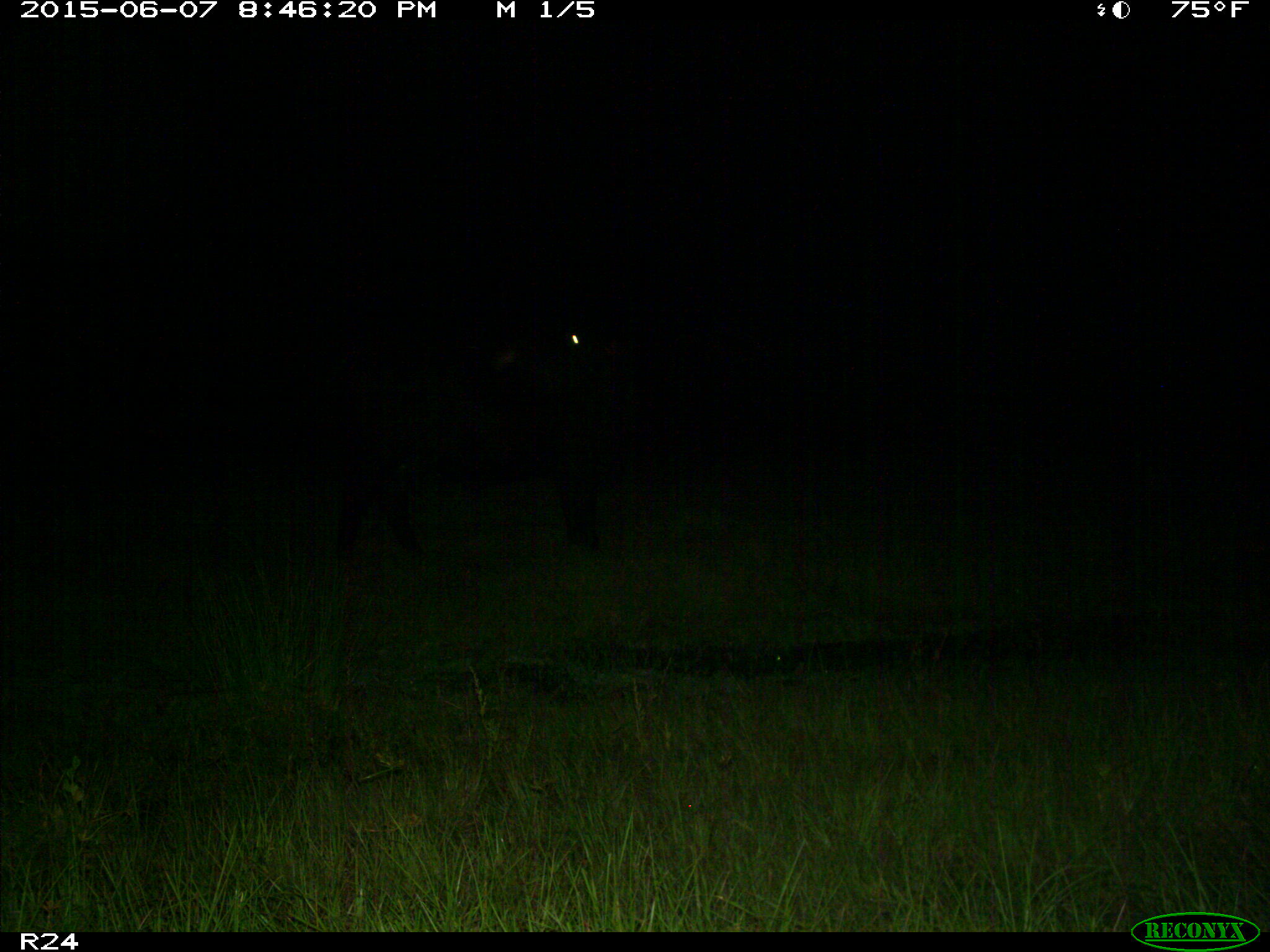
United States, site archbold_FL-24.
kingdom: Animalia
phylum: Chordata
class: Mammalia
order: Artiodactyla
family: Bovidae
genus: Bos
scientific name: Bos taurus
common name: domestic cow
Bos taurus (domestic cow).